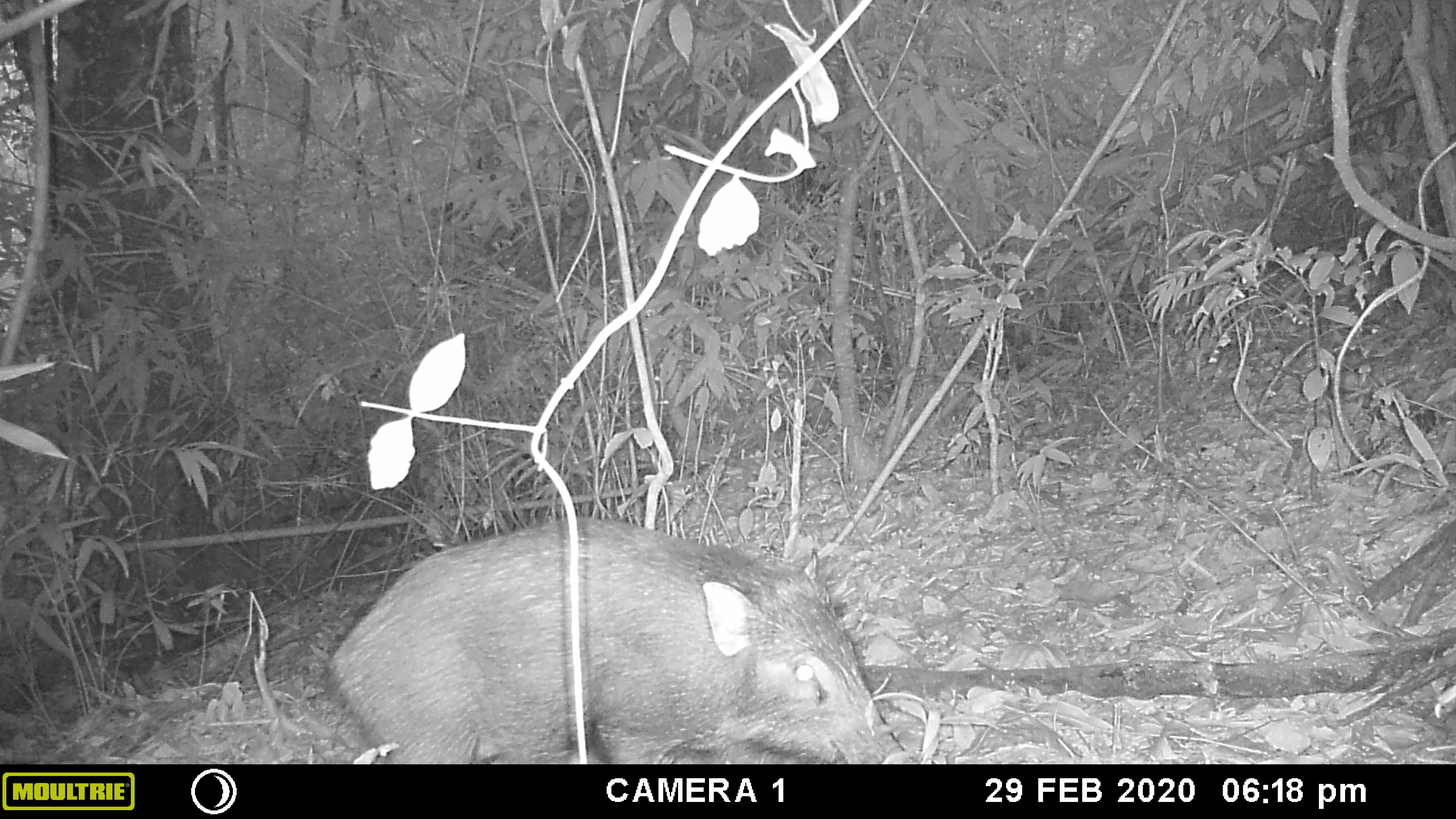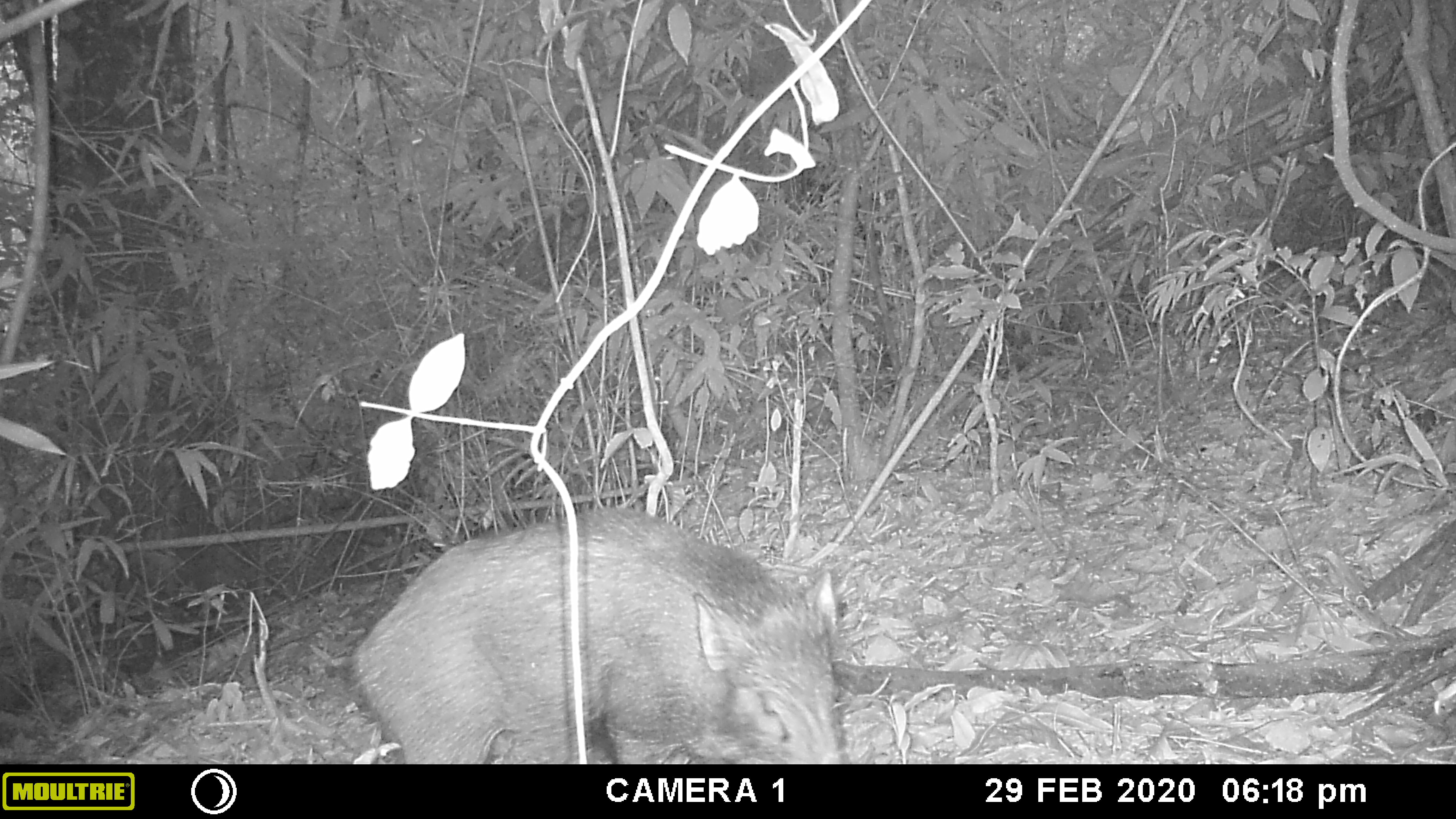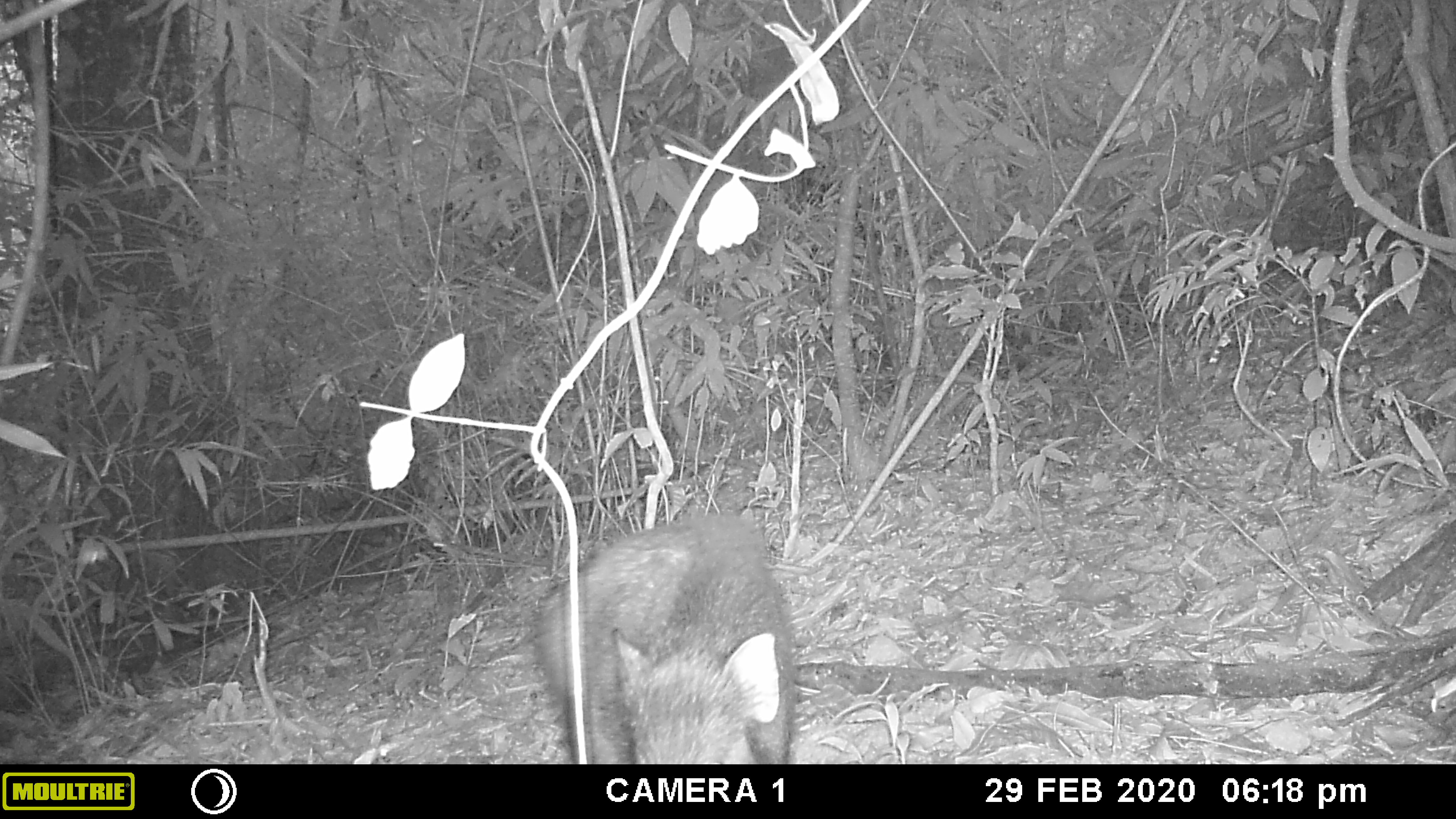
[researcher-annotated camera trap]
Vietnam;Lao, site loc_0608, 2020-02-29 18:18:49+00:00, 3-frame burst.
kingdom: Animalia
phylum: Chordata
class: Mammalia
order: Artiodactyla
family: Suidae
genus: Sus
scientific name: Sus scrofa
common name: eurasian wild pig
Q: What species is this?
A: Eurasian wild pig (Sus scrofa).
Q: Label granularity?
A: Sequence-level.